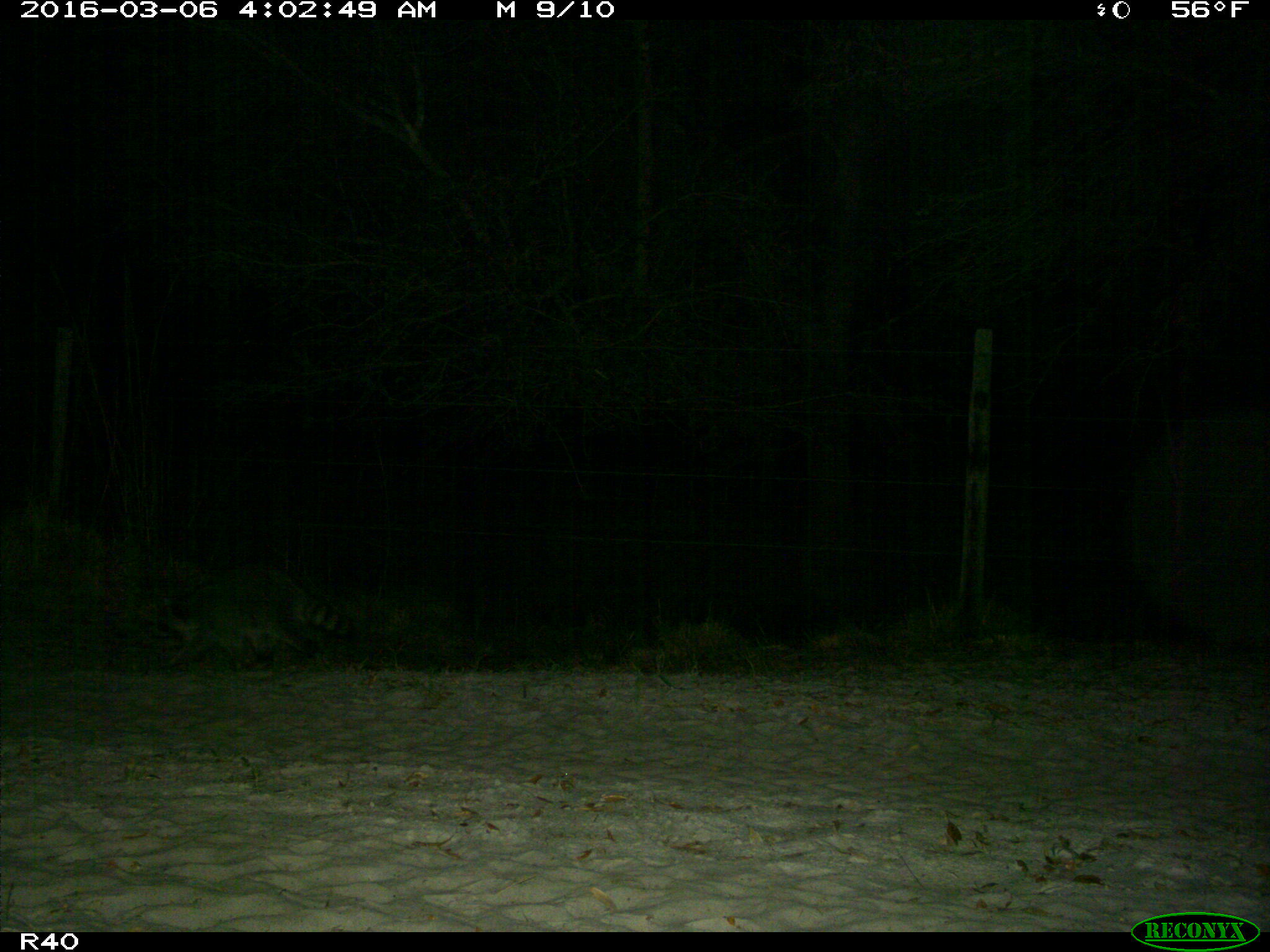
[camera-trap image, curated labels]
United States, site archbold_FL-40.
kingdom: Animalia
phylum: Chordata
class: Mammalia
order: Carnivora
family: Procyonidae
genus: Procyon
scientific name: Procyon lotor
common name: common raccoon